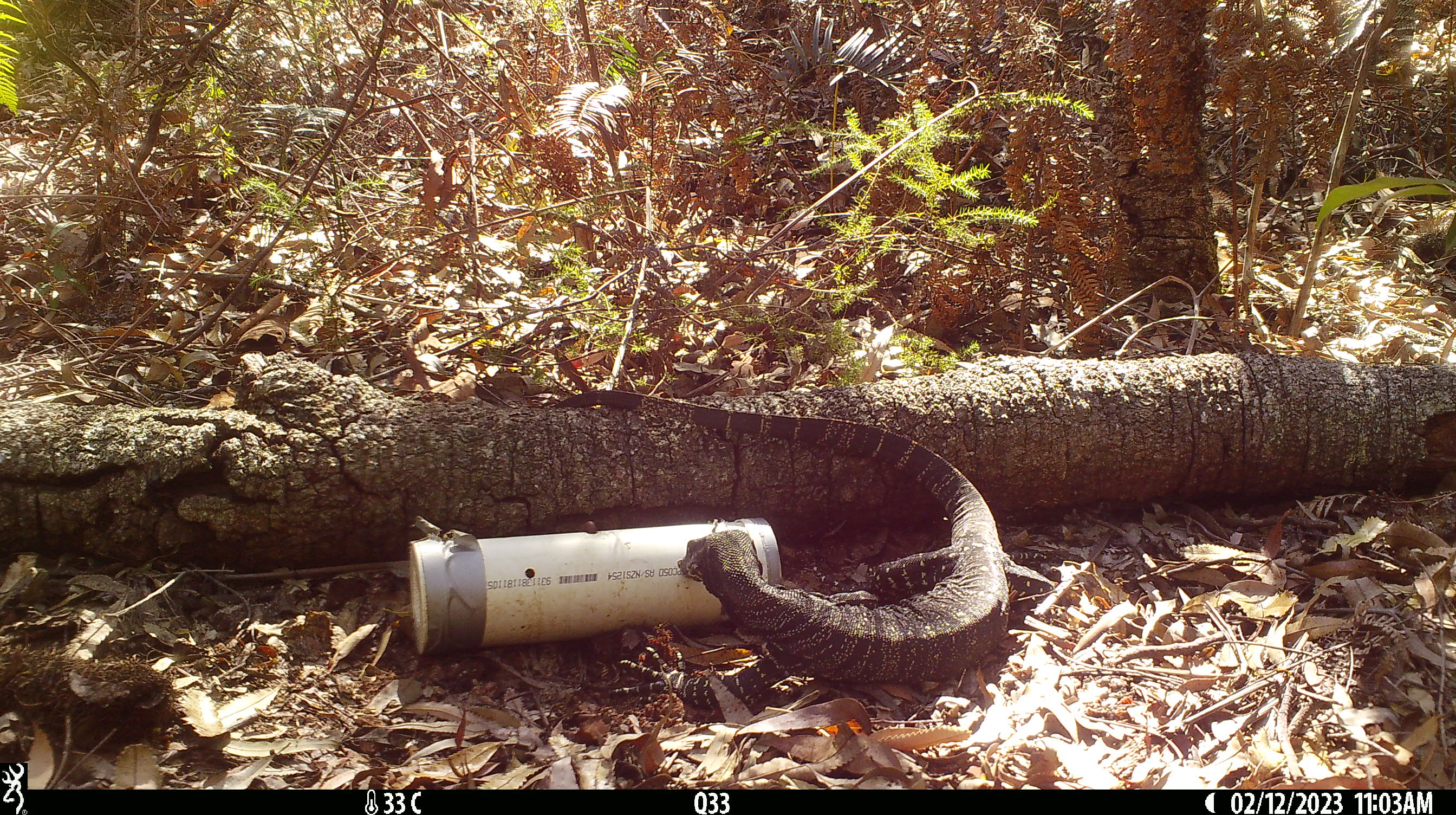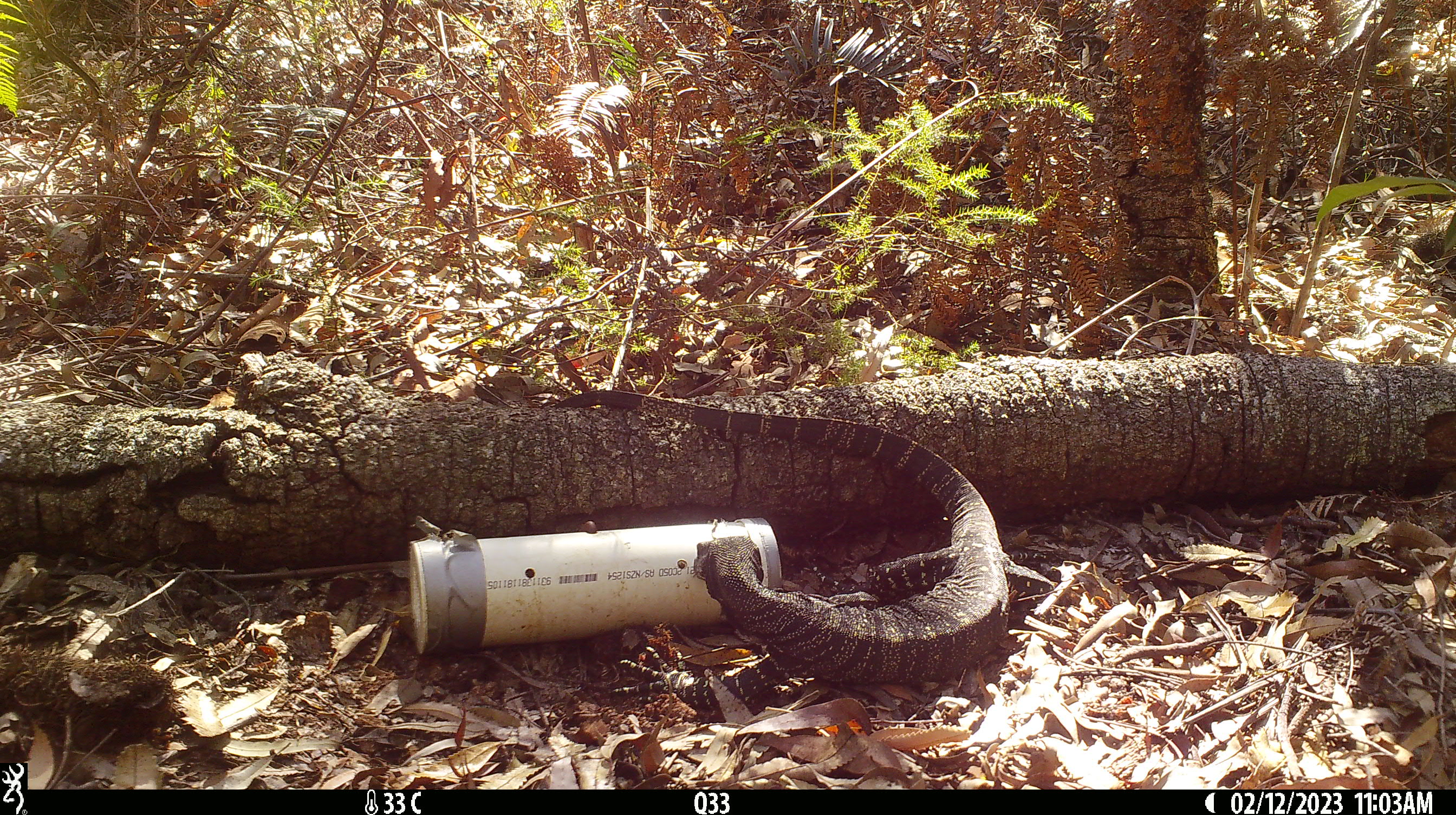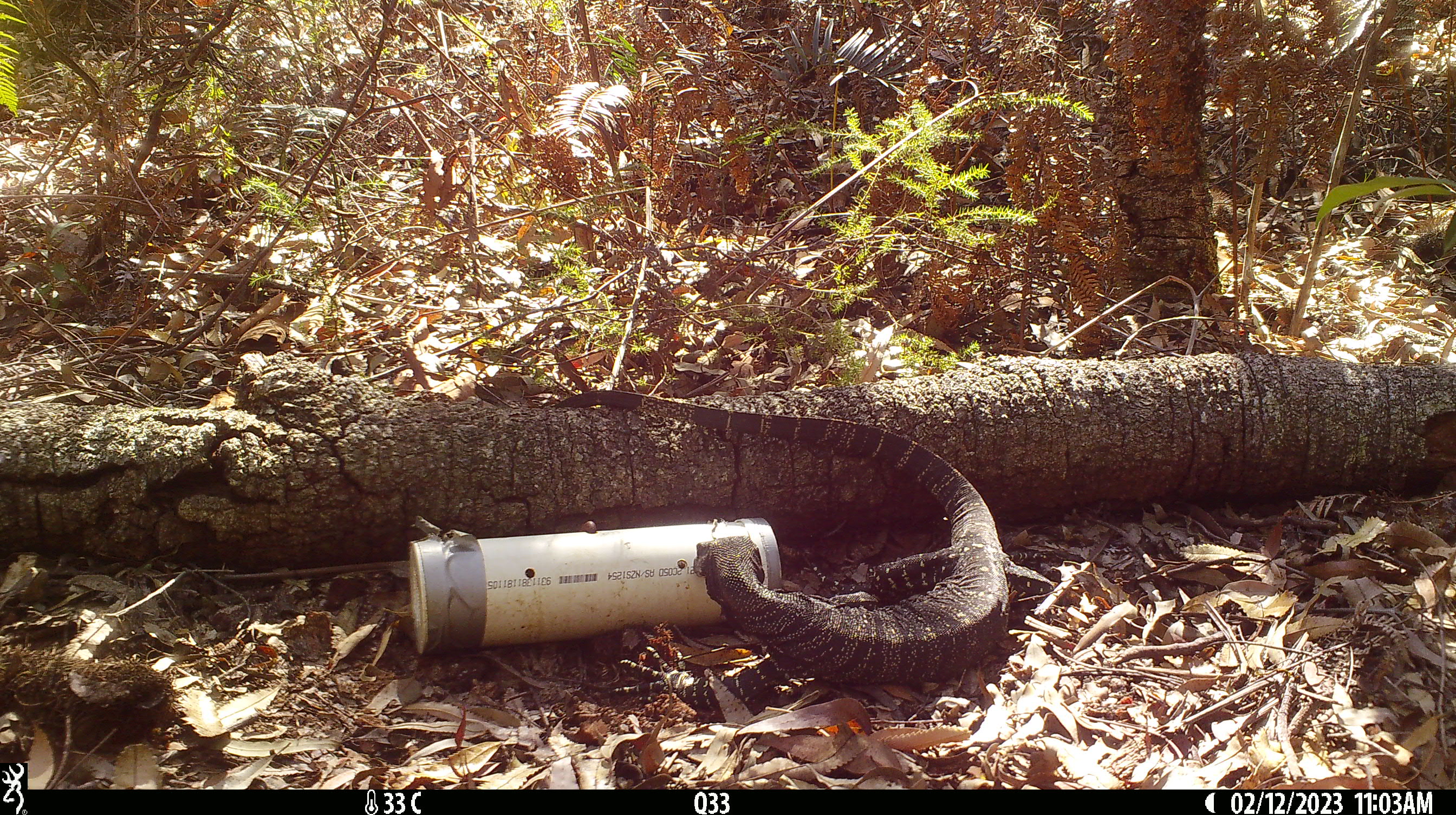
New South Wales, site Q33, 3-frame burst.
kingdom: Animalia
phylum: Chordata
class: Reptilia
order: Squamata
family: Varanidae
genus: Varanus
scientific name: Varanus varius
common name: lace monitor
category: goanna